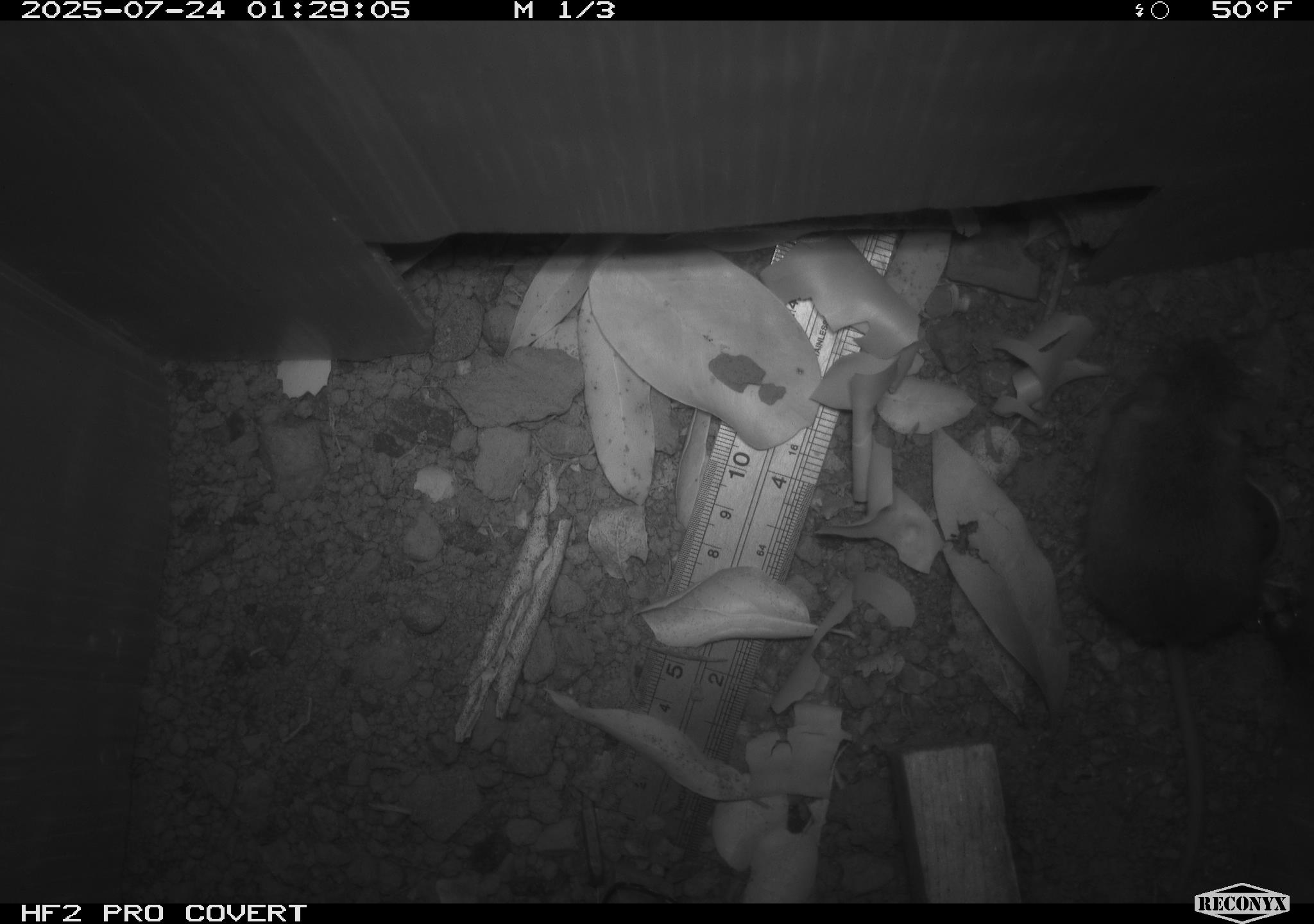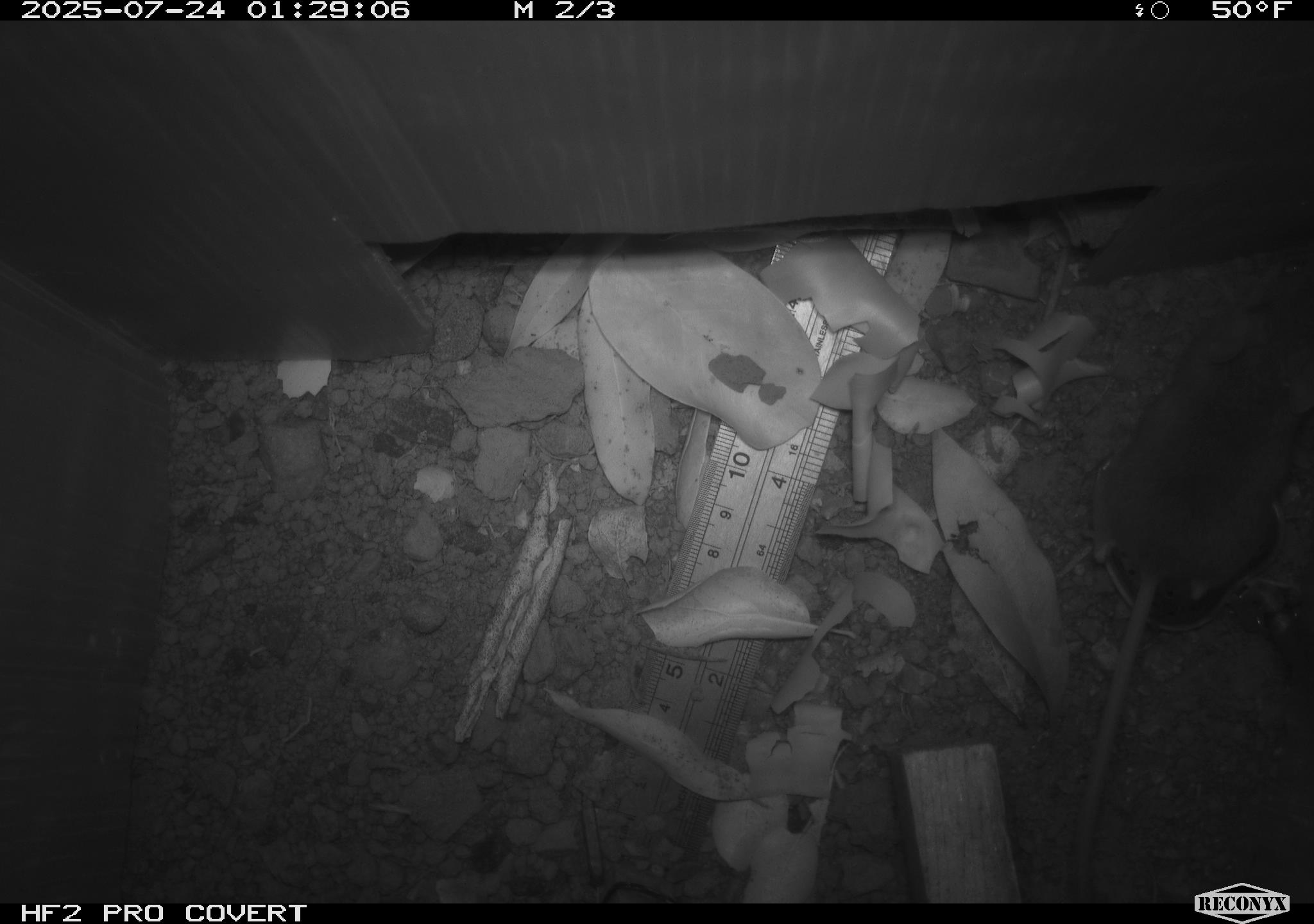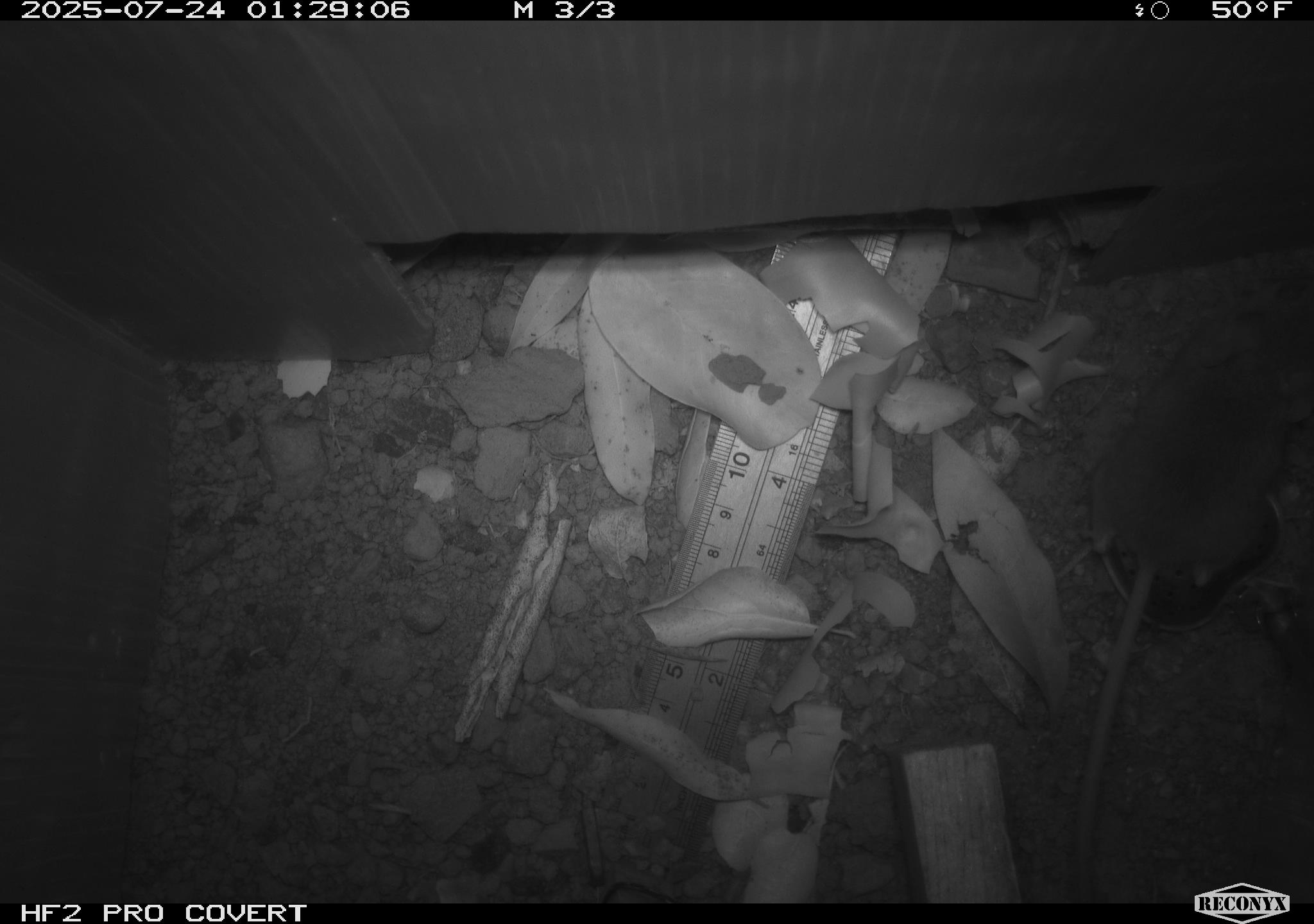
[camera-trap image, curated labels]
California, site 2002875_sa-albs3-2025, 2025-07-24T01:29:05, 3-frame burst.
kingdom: Animalia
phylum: Chordata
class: Mammalia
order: Rodentia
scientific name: Rodentia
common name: mouse species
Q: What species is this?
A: Mouse species (Rodentia).